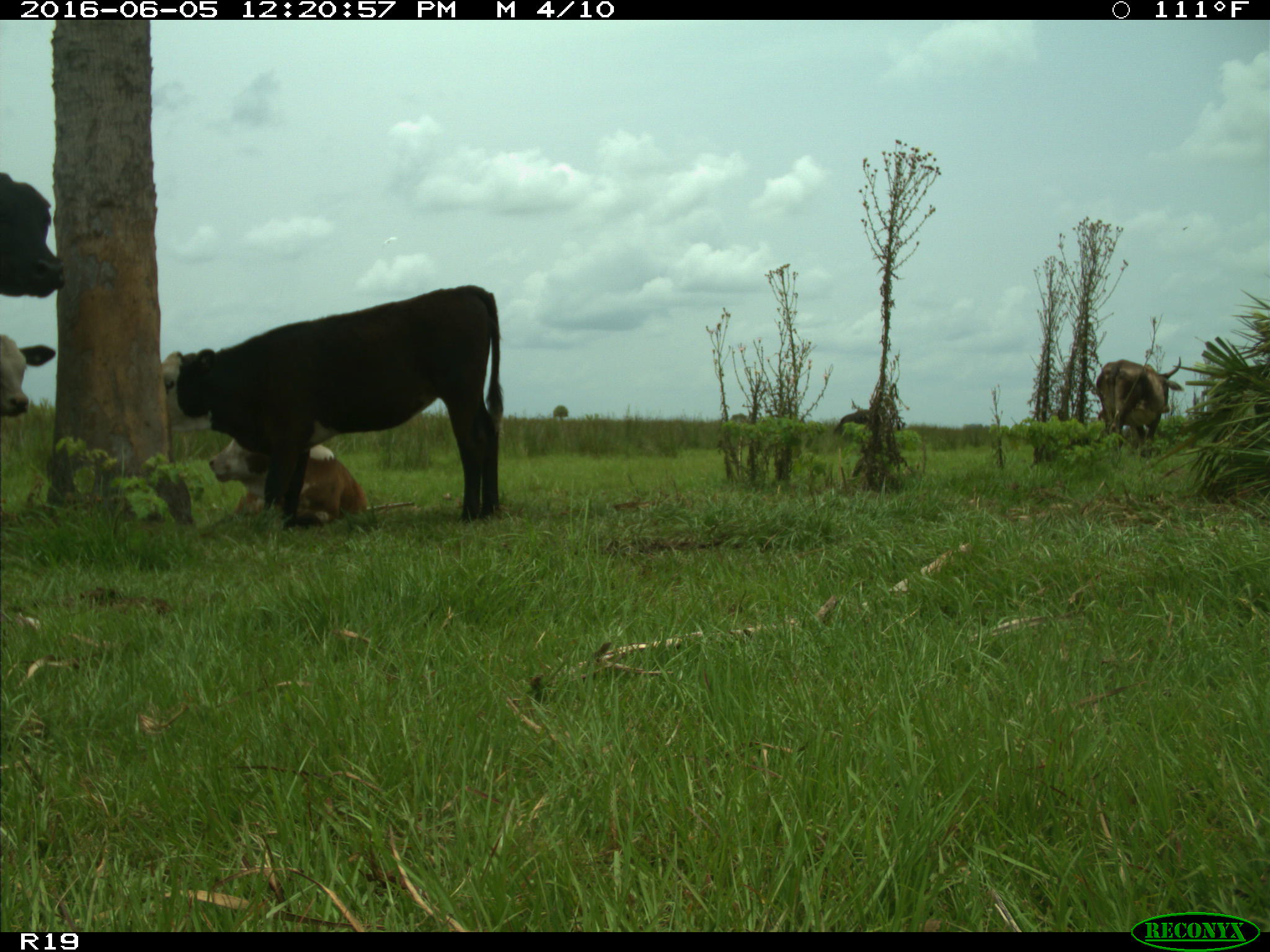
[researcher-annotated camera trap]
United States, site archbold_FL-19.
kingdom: Animalia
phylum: Chordata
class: Mammalia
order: Artiodactyla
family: Bovidae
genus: Bos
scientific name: Bos taurus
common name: domestic cow